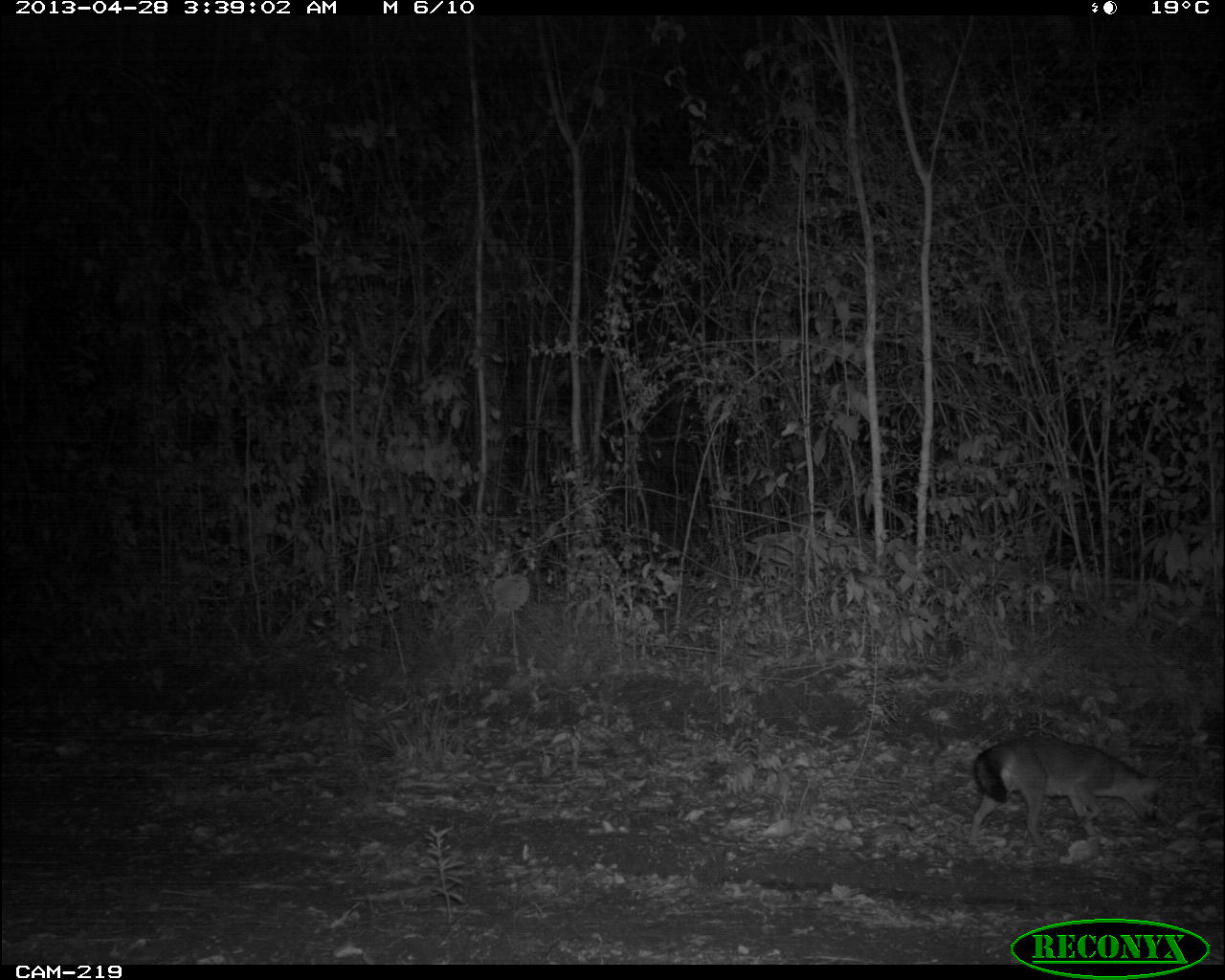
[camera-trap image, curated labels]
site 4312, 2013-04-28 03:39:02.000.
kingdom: Animalia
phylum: Chordata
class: Mammalia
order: Carnivora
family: Canidae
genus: Urocyon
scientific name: Urocyon cinereoargenteus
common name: gray fox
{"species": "Urocyon cinereoargenteus (gray fox)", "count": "1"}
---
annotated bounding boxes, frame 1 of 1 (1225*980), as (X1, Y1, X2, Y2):
urocyon cinereoargenteus: (967, 728, 1165, 852)